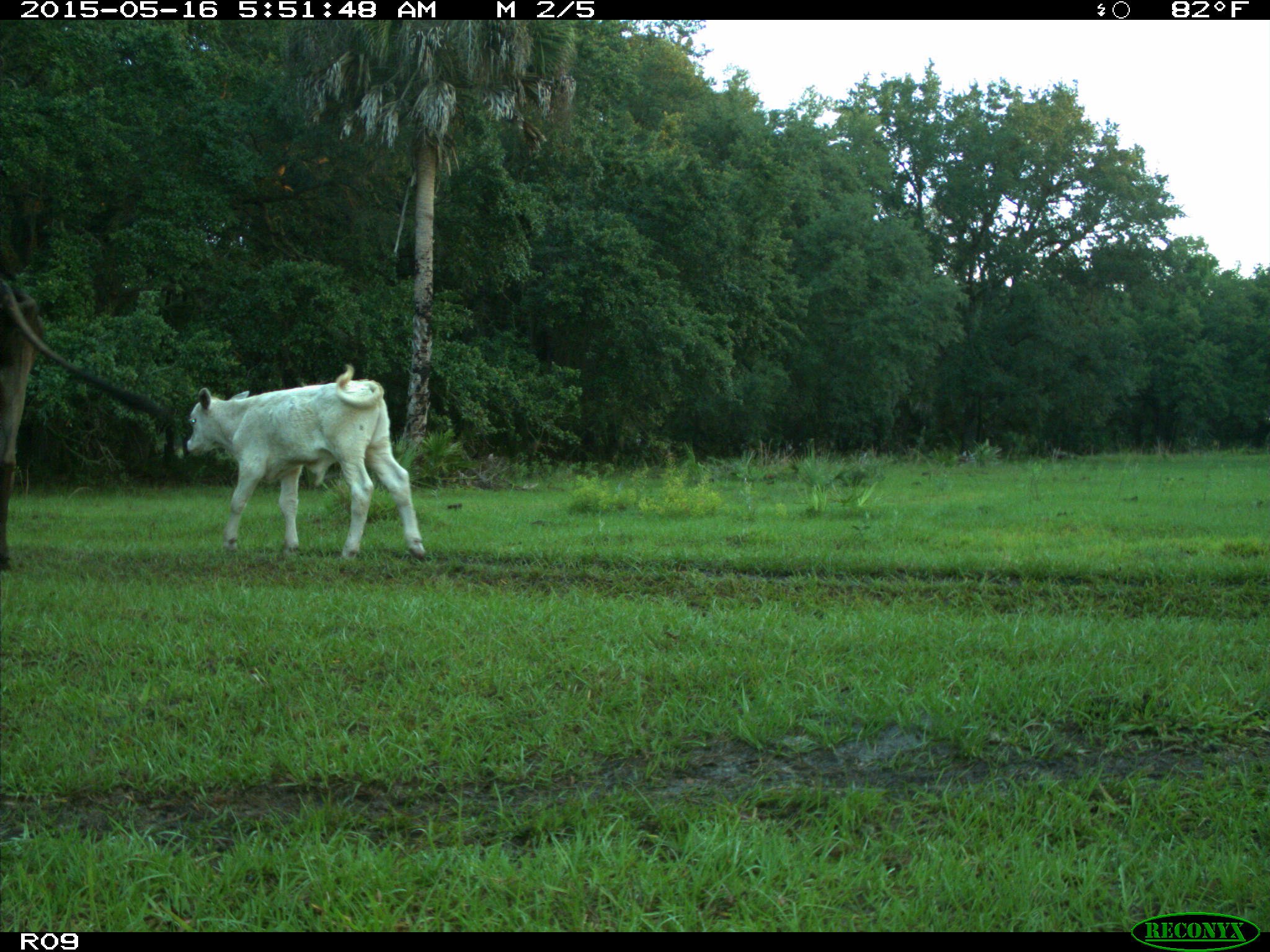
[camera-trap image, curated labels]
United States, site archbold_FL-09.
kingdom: Animalia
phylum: Chordata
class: Mammalia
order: Artiodactyla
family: Bovidae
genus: Bos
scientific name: Bos taurus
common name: domestic cow